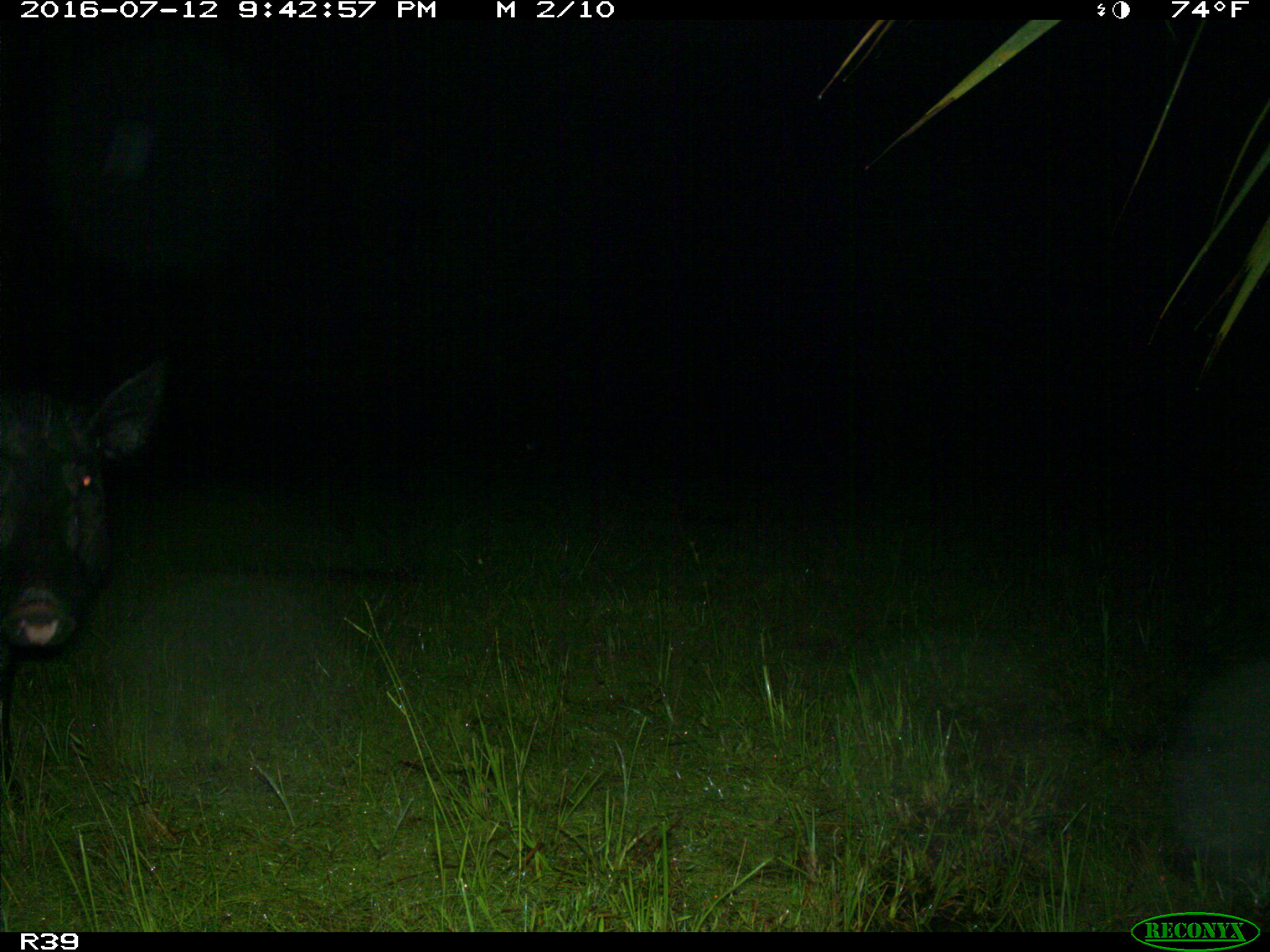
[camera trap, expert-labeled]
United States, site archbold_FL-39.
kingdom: Animalia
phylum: Chordata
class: Mammalia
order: Artiodactyla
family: Suidae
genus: Sus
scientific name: Sus scrofa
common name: wild boar